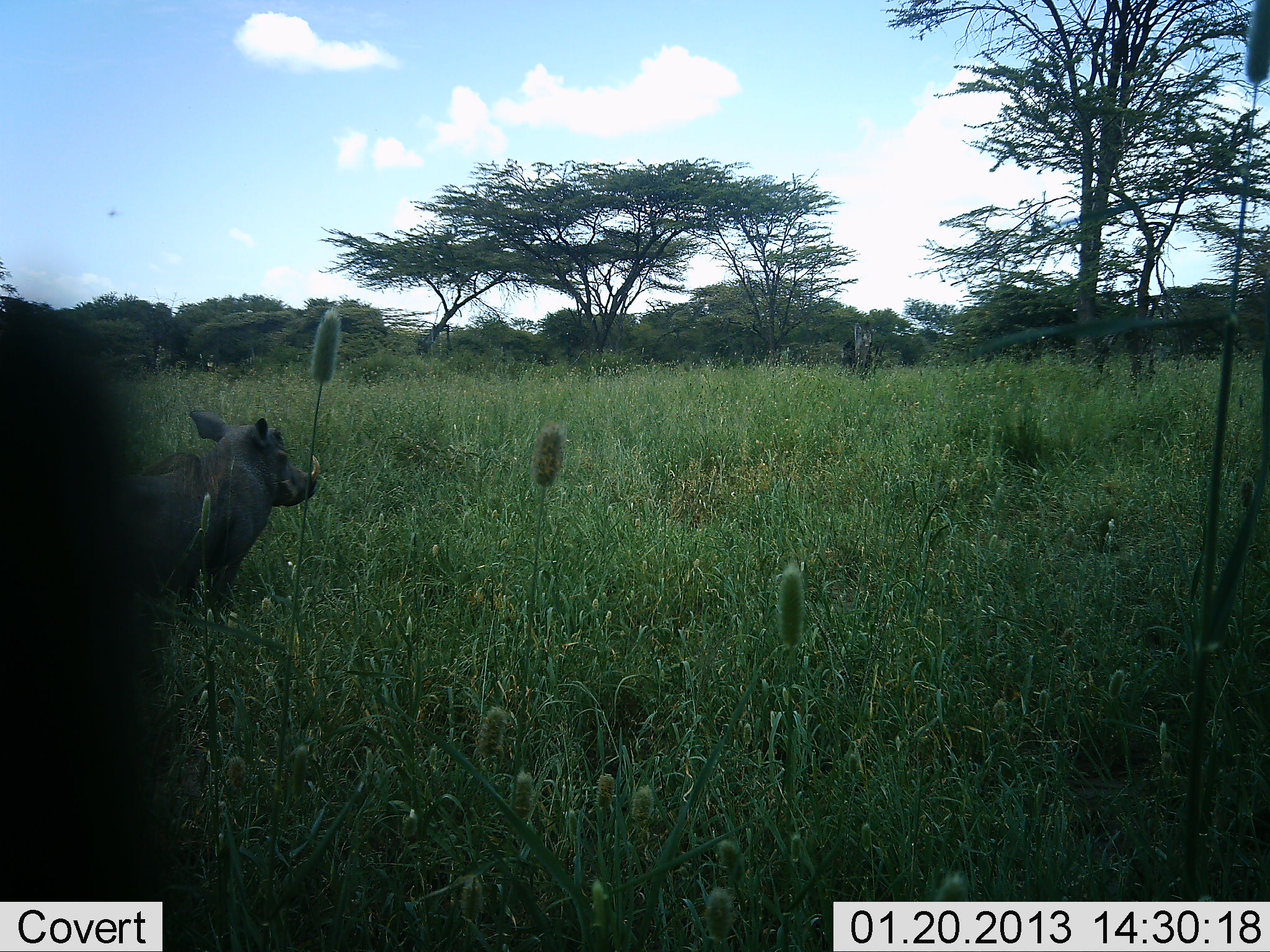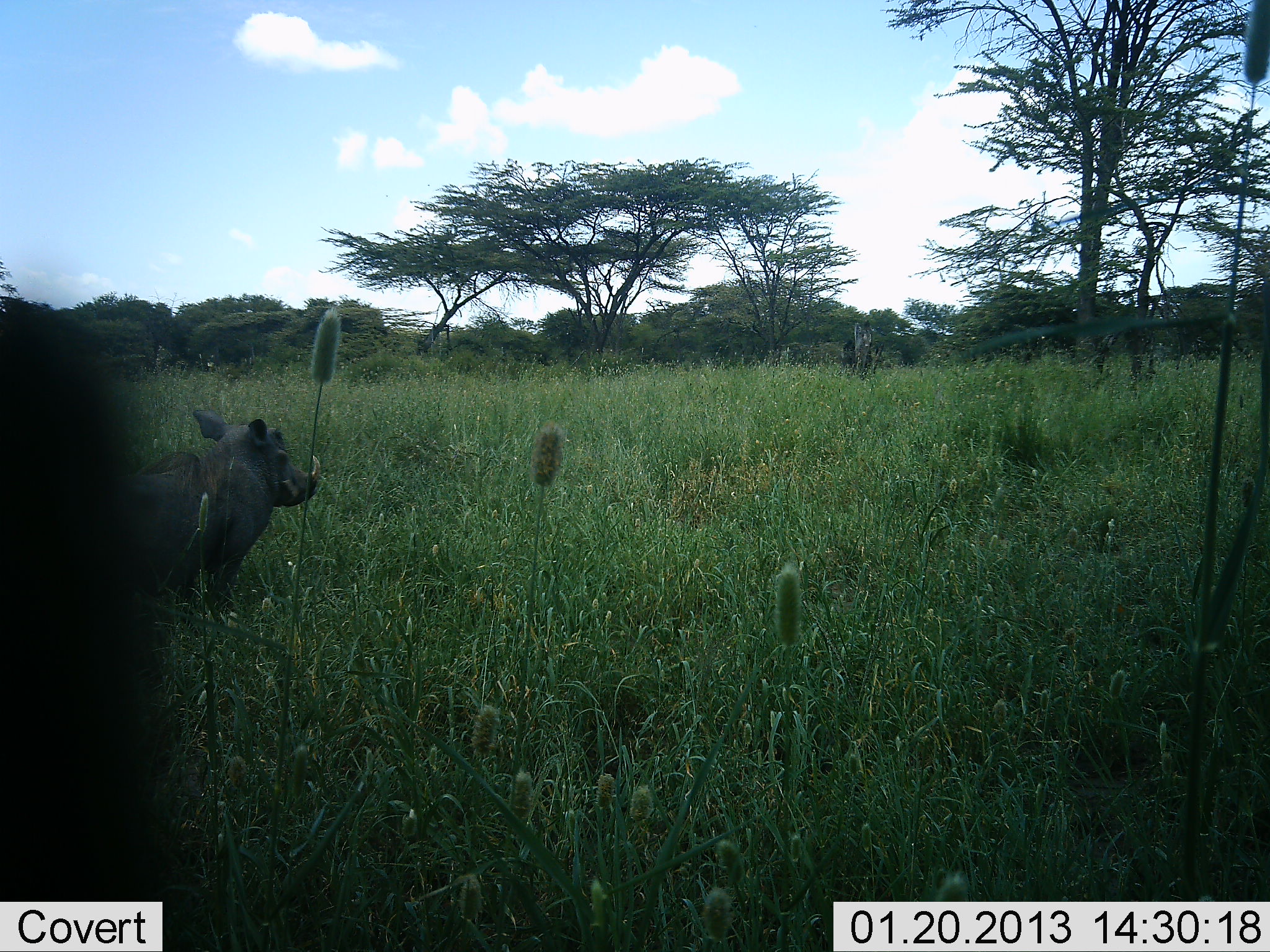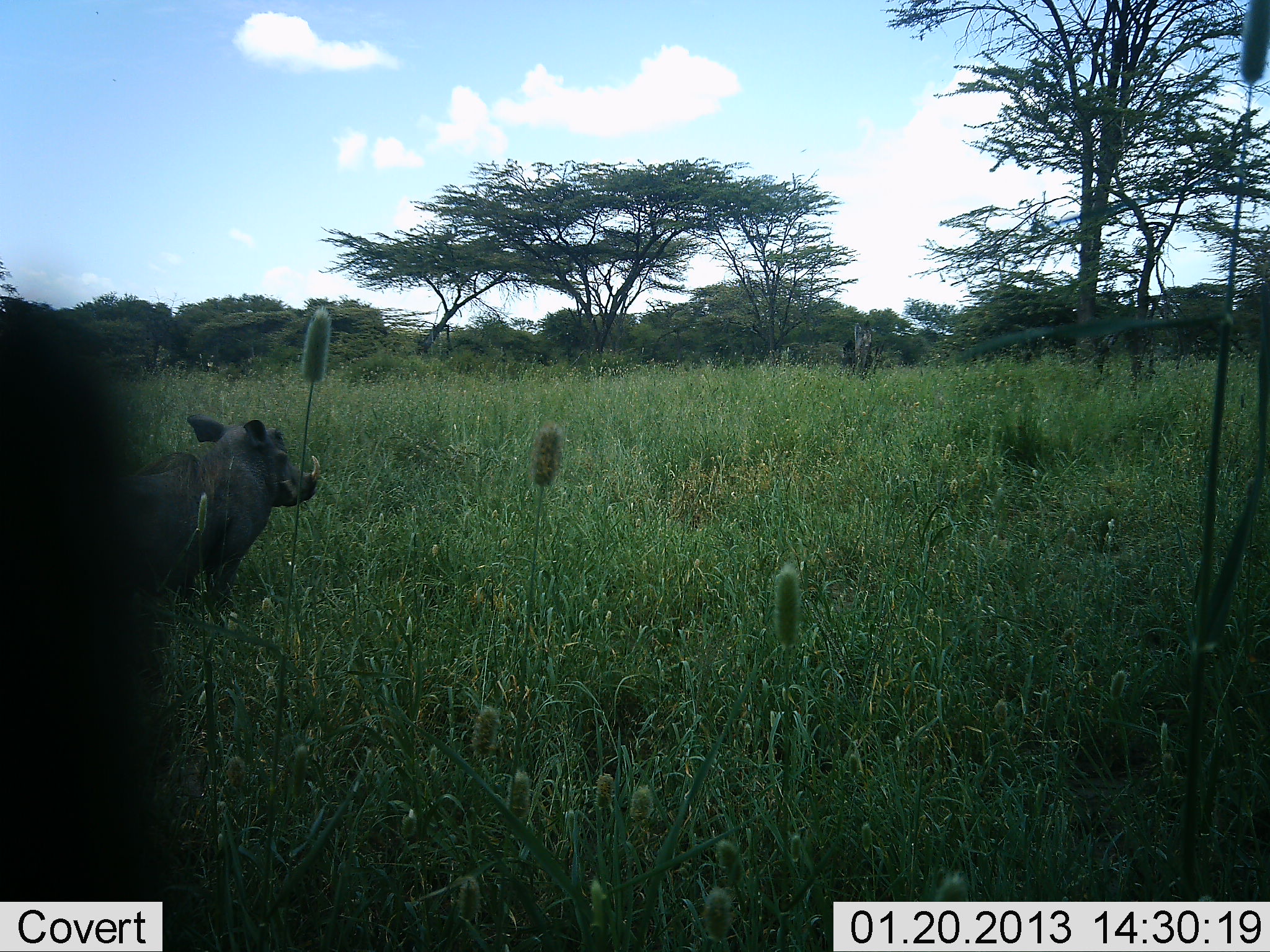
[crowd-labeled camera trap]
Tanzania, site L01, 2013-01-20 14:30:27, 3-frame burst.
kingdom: Animalia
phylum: Chordata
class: Mammalia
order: Artiodactyla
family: Suidae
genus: Phacochoerus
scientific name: Phacochoerus africanus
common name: warthog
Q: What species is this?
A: Warthog (Phacochoerus africanus).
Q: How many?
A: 1.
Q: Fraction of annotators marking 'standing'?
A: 90%.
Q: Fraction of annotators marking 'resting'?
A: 3%.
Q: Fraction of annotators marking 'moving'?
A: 7%.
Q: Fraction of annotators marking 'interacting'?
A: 0%.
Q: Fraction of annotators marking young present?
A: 0%.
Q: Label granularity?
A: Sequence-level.